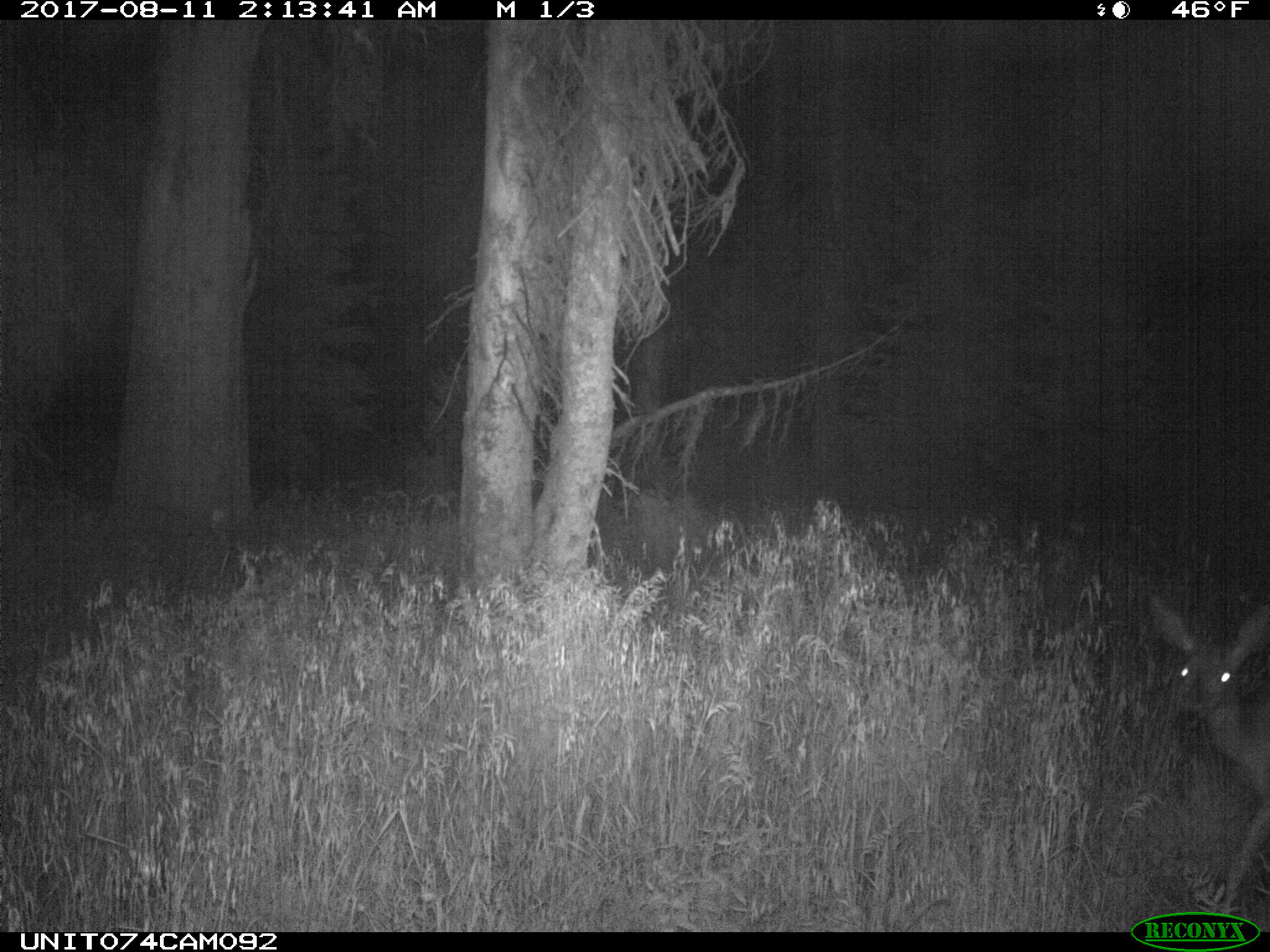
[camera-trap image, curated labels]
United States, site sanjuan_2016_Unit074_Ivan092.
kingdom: Animalia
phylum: Chordata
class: Mammalia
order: Artiodactyla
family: Cervidae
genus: Odocoileus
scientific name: Odocoileus hemionus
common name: mule deer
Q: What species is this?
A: Odocoileus hemionus (mule deer).